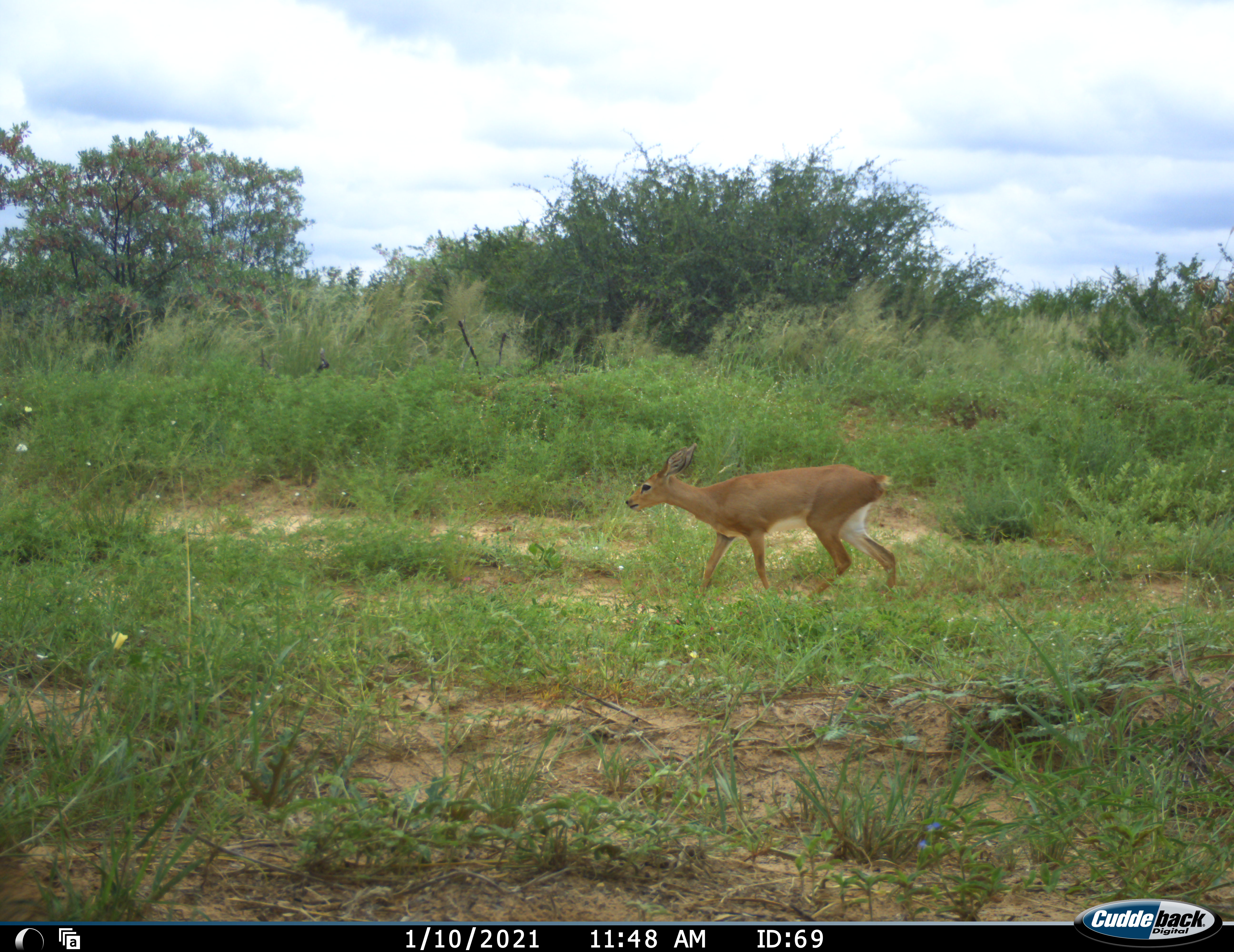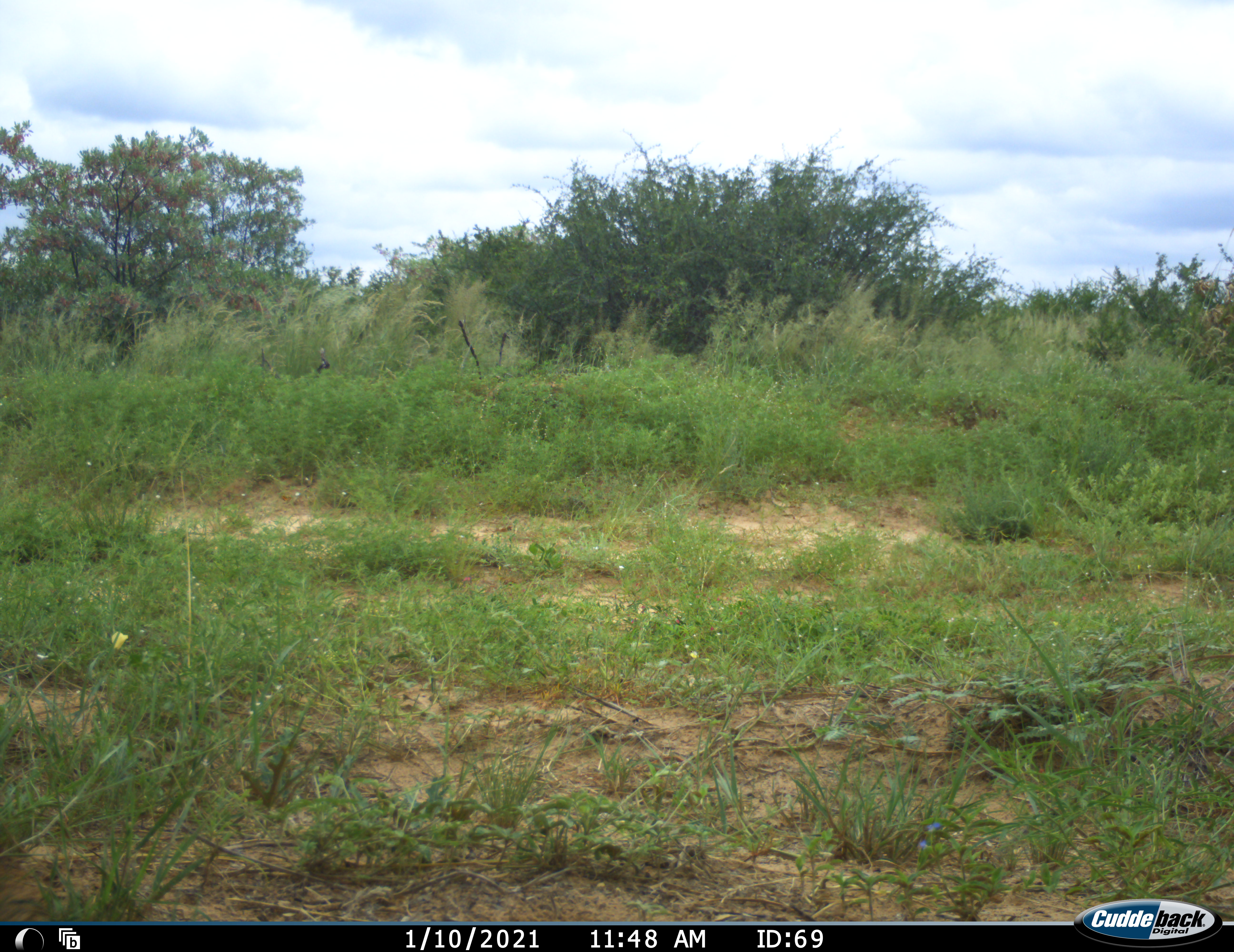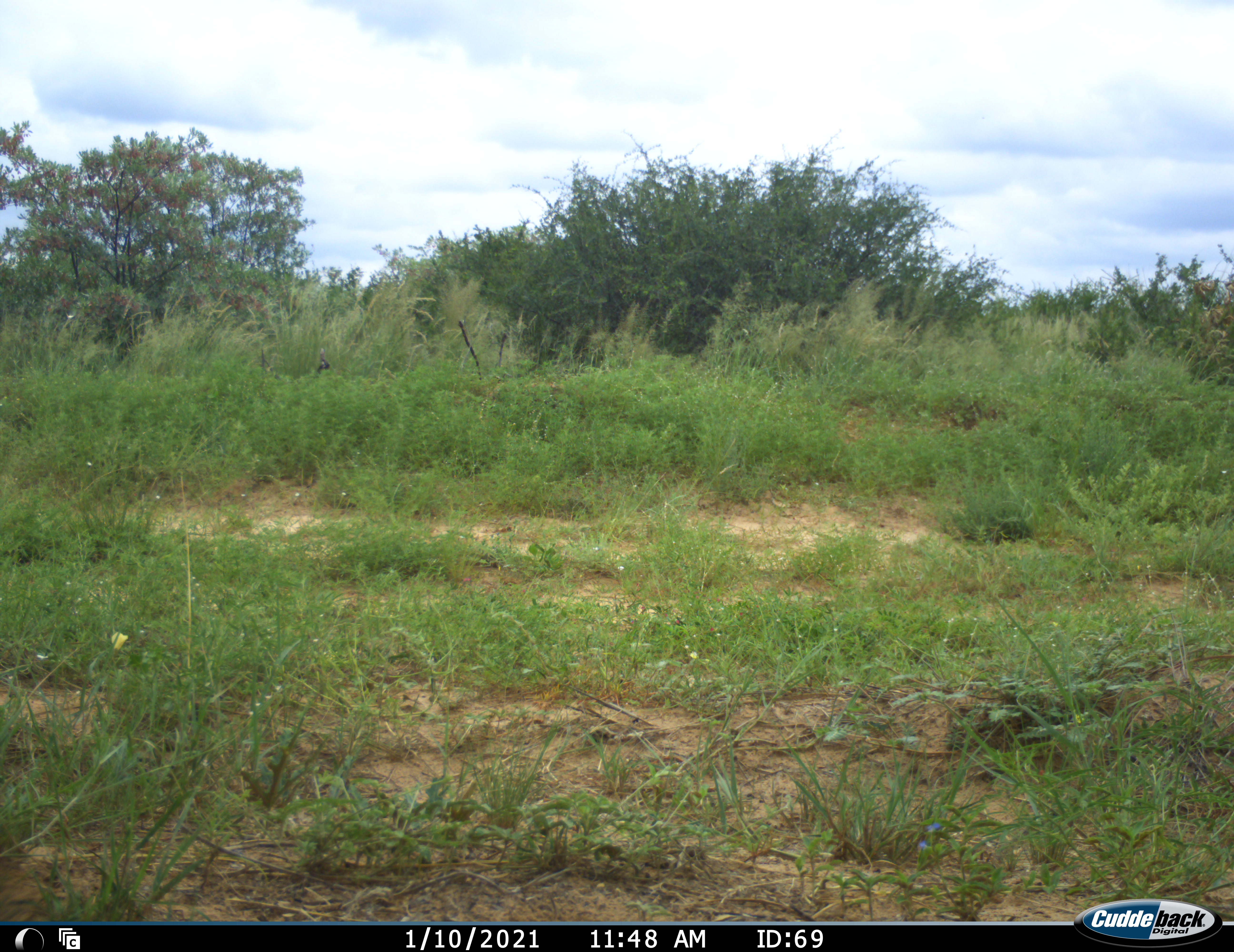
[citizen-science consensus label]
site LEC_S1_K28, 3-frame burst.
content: unidentified animal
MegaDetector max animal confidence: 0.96